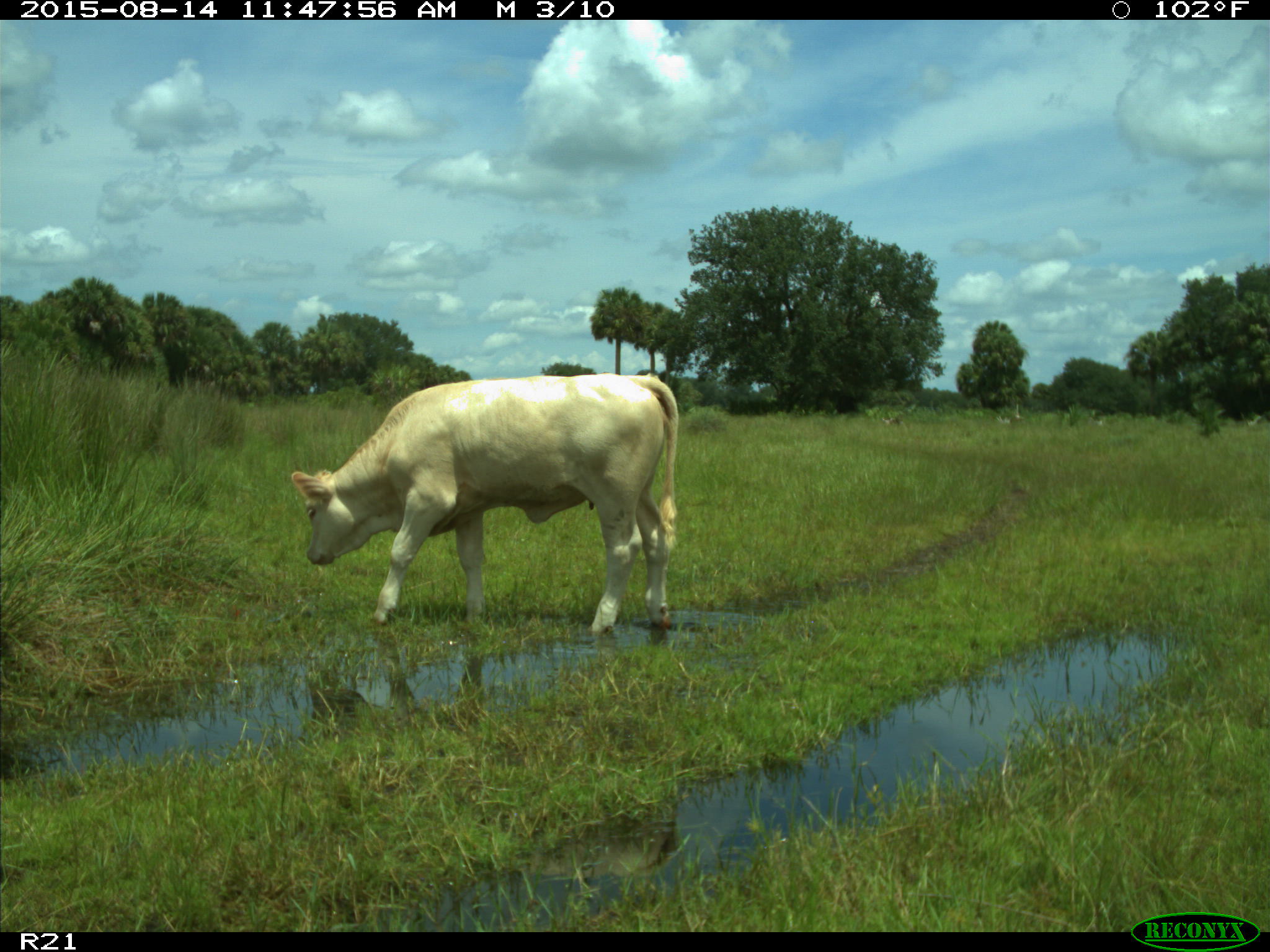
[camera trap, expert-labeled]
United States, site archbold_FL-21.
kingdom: Animalia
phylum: Chordata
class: Mammalia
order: Artiodactyla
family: Bovidae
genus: Bos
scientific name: Bos taurus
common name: domestic cow